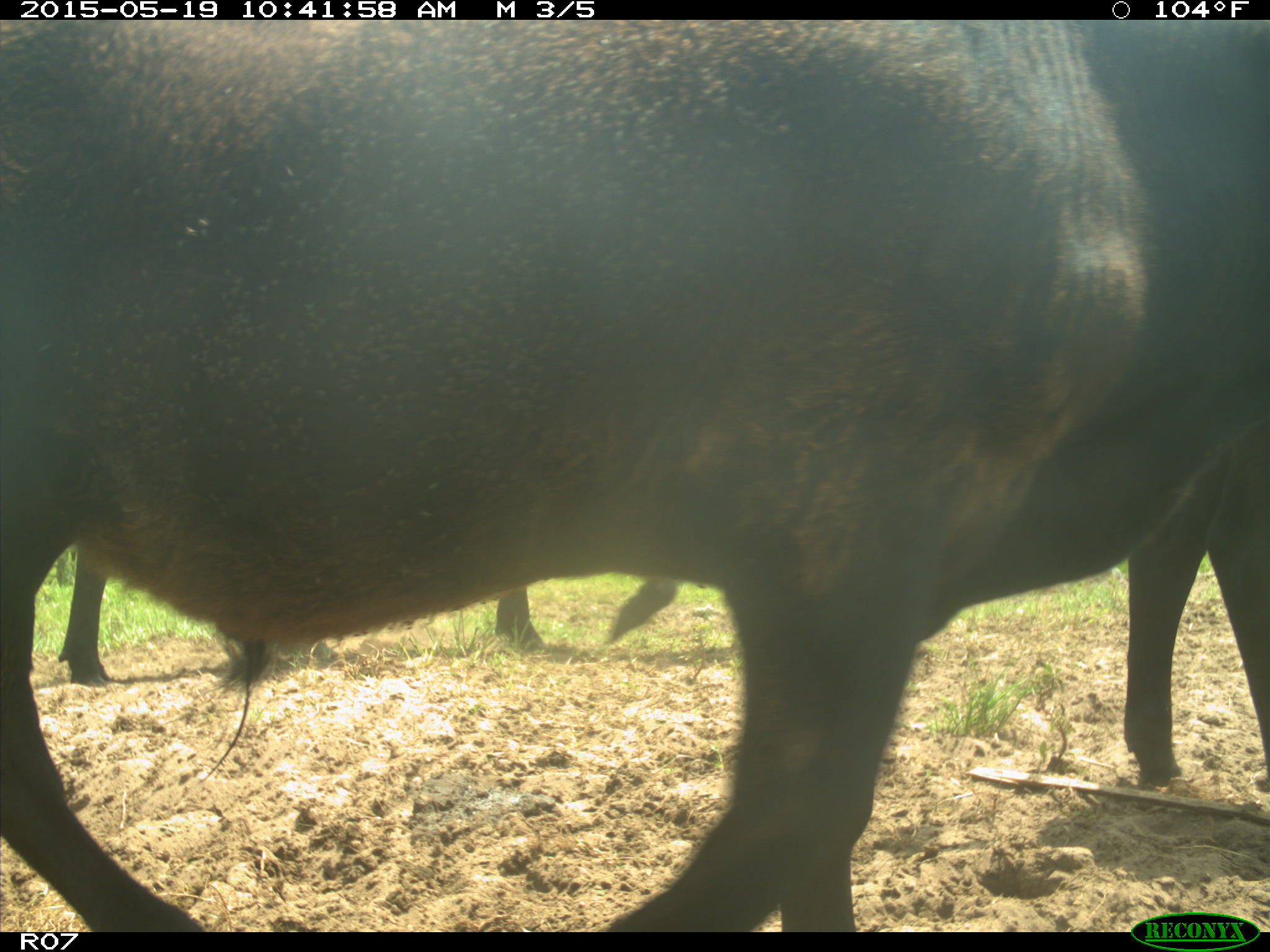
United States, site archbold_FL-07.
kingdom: Animalia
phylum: Chordata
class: Mammalia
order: Artiodactyla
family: Bovidae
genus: Bos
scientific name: Bos taurus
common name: domestic cow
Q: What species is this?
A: Bos taurus (domestic cow).